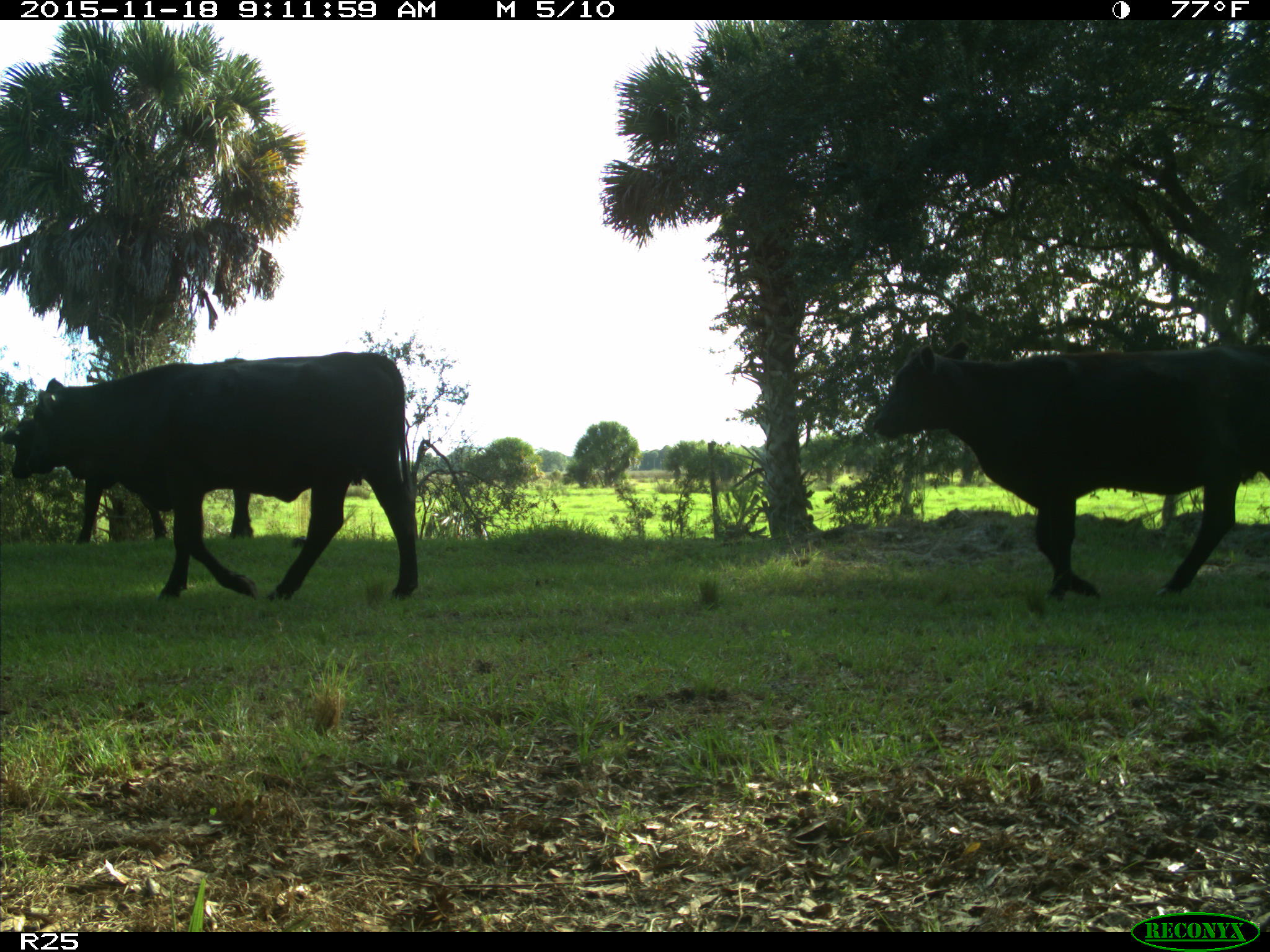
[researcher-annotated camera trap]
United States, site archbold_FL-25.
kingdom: Animalia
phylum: Chordata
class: Mammalia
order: Artiodactyla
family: Bovidae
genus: Bos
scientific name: Bos taurus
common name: domestic cow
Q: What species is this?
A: Bos taurus (domestic cow).